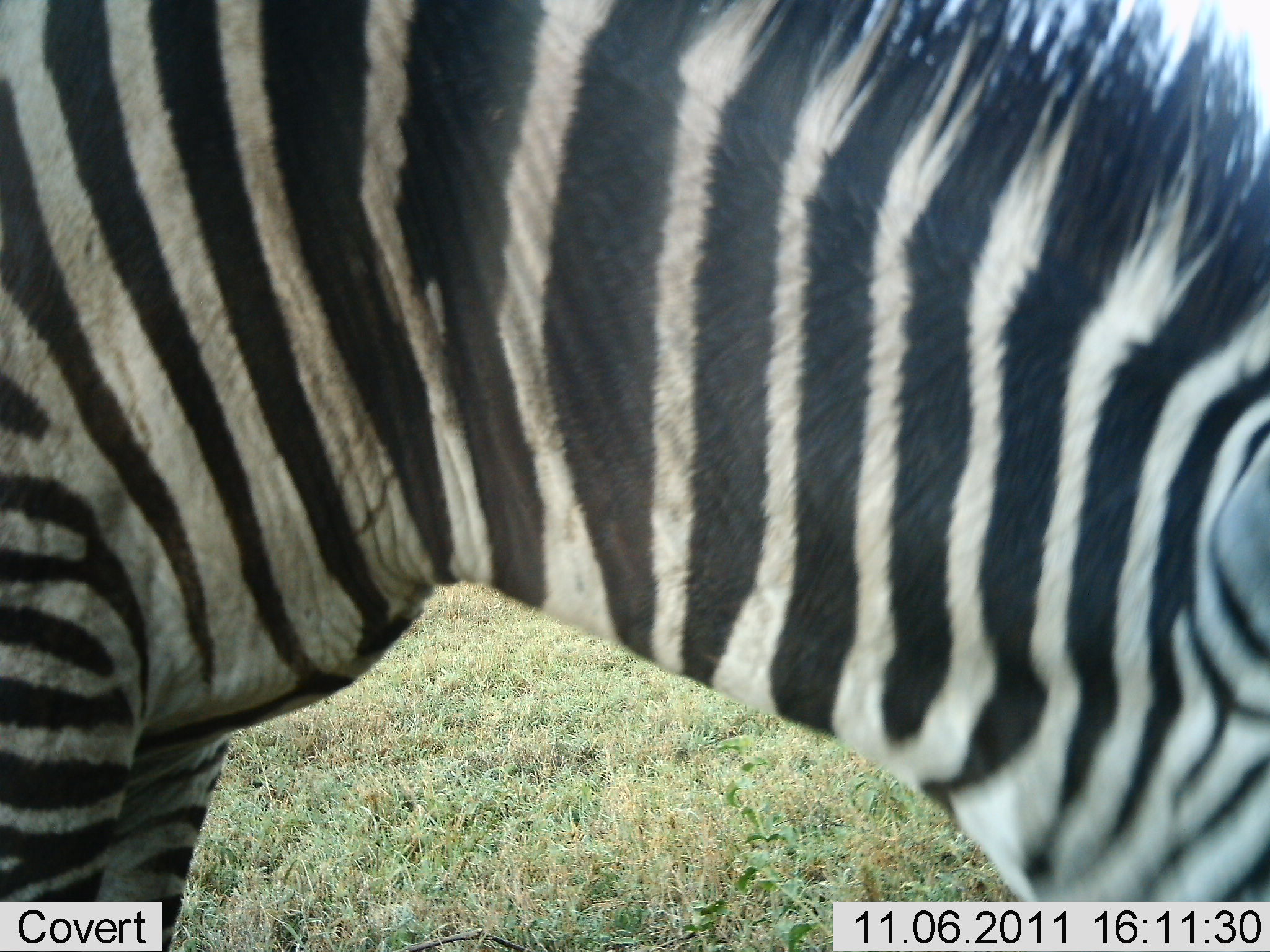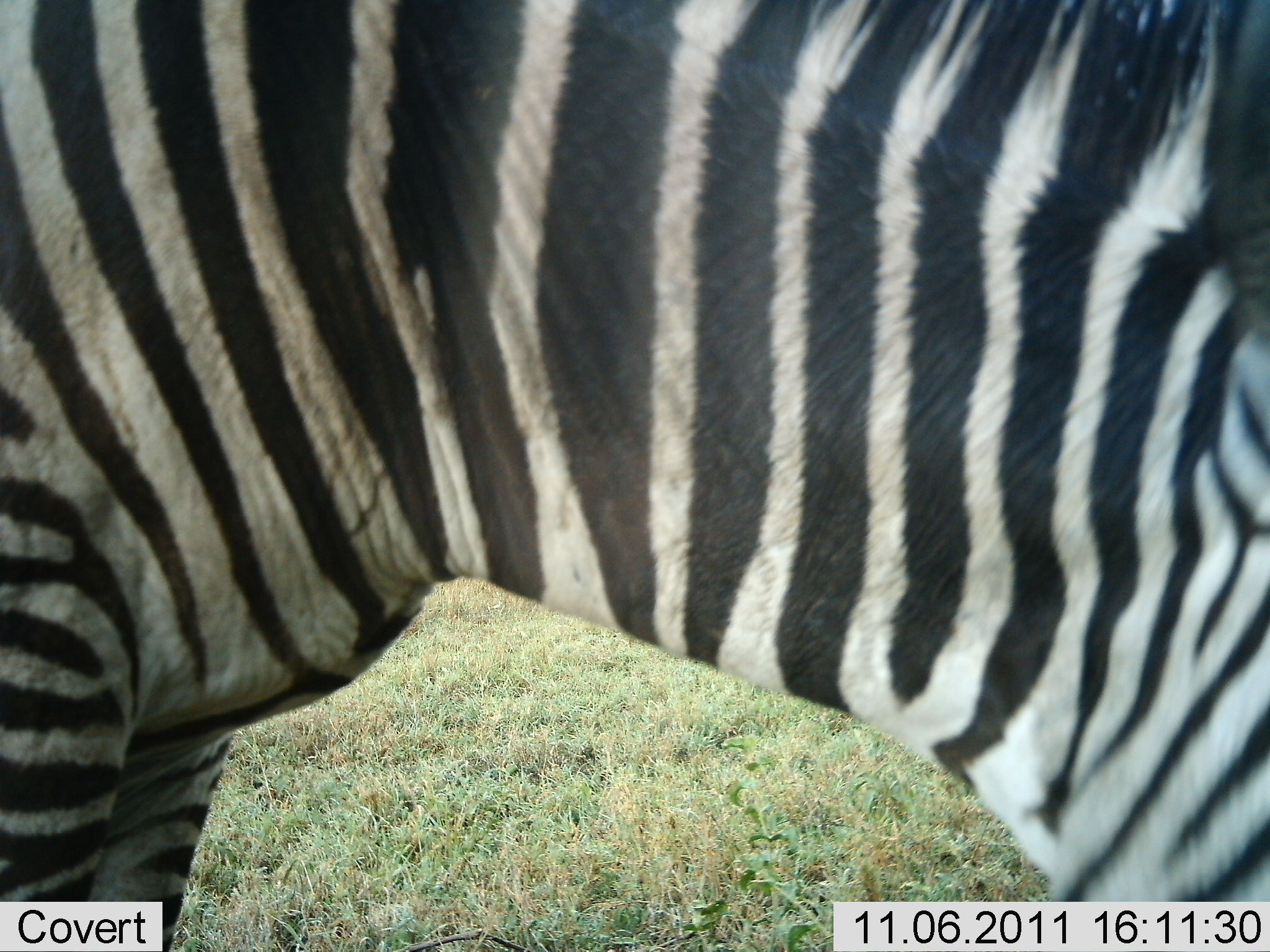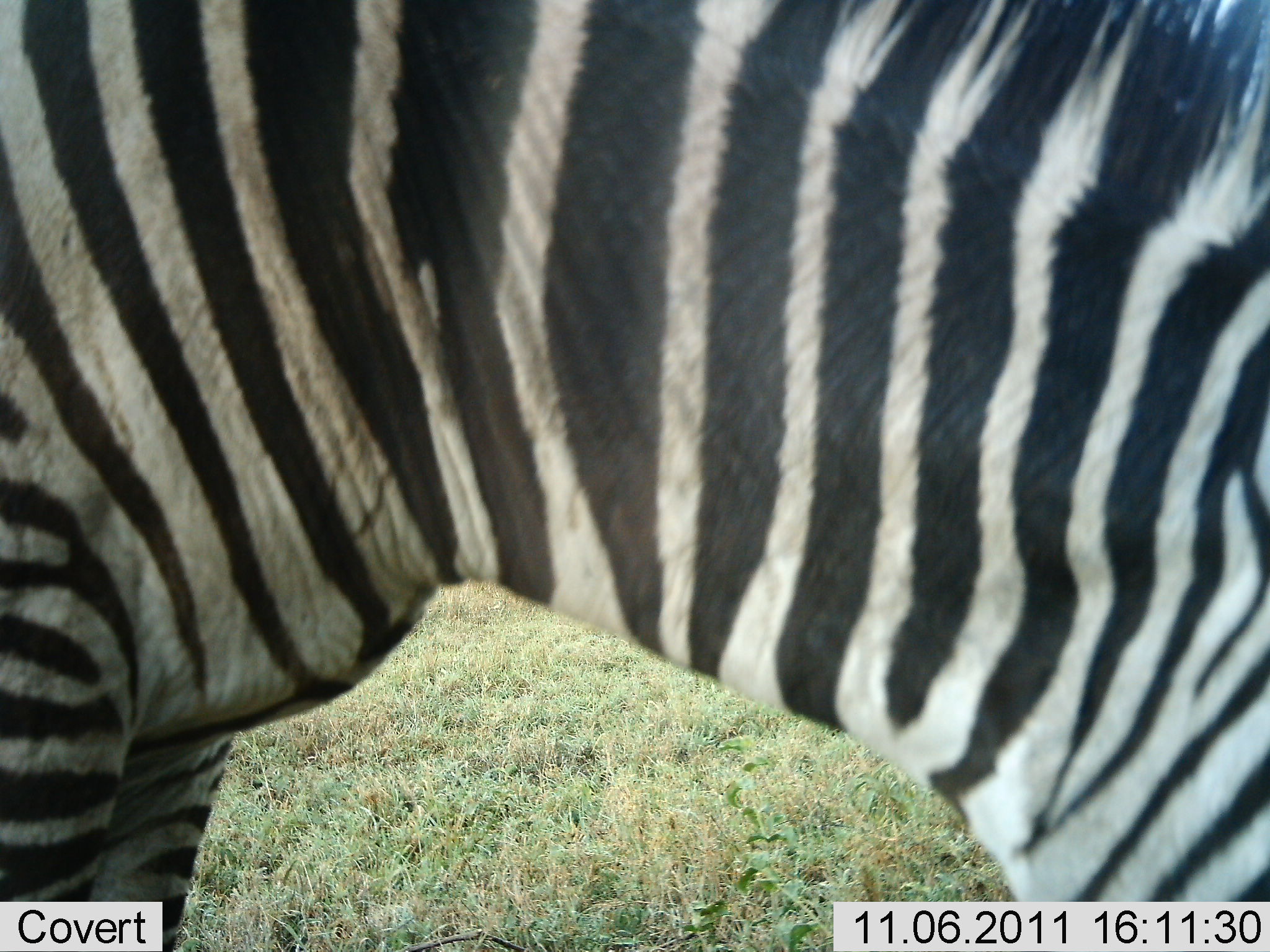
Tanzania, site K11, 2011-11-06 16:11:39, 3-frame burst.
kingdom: Animalia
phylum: Chordata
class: Mammalia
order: Perissodactyla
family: Equidae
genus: Equus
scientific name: Equus quagga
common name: plains zebra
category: zebra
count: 1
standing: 64%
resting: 0%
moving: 0%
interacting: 0%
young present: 0%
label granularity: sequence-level